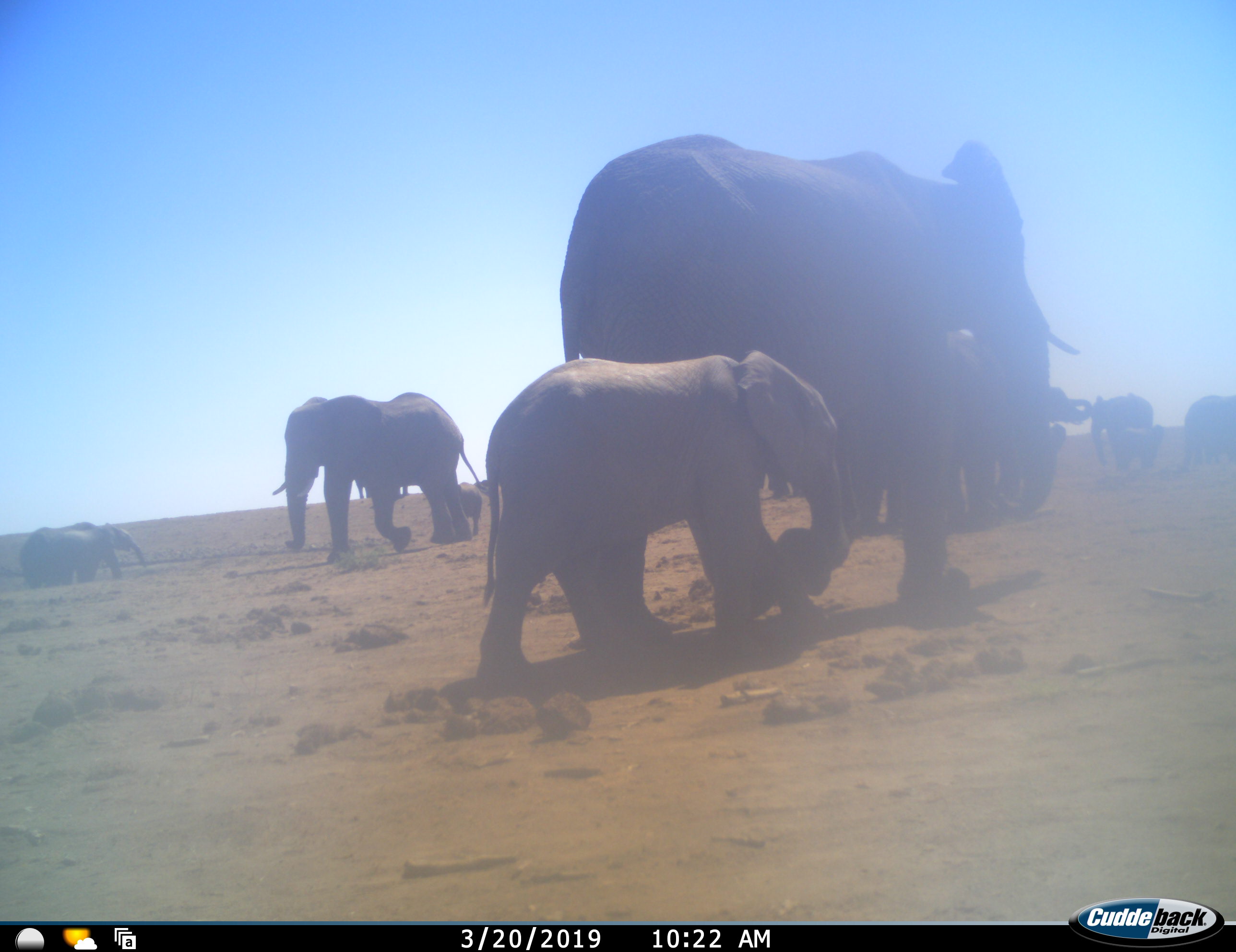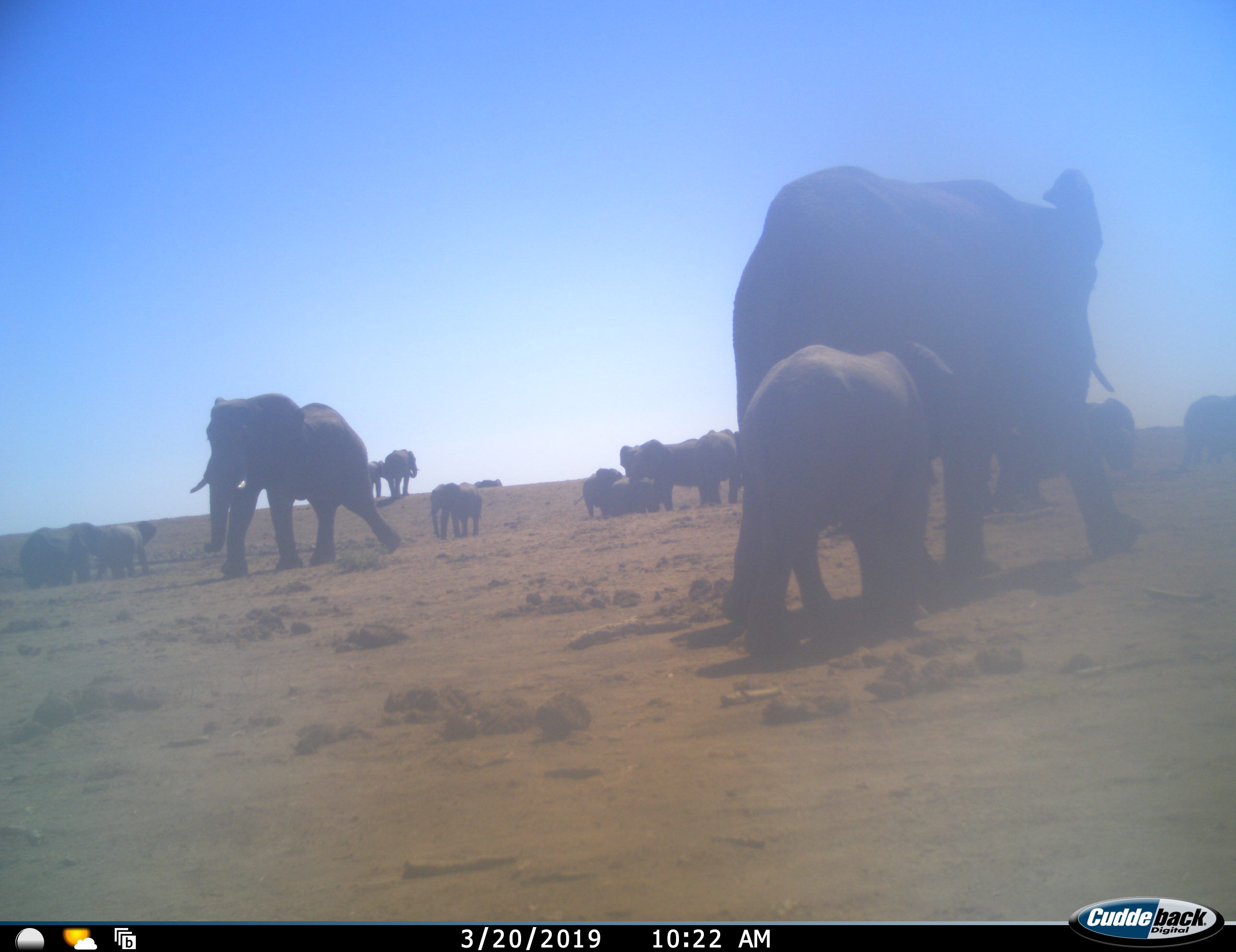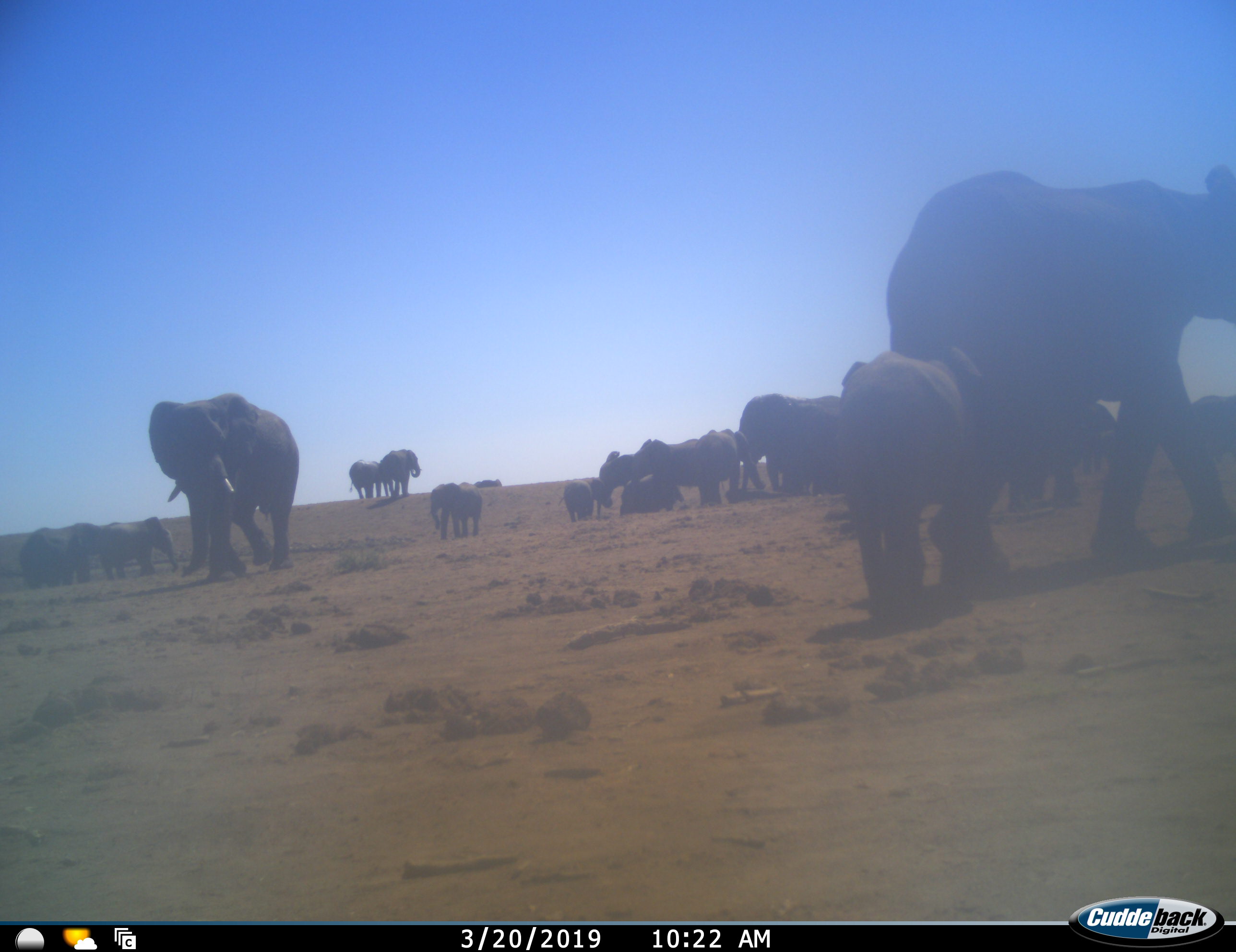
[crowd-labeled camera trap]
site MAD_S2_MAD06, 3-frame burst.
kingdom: Animalia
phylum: Chordata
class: Mammalia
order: Proboscidea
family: Elephantidae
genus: Loxodonta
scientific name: Loxodonta africana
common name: african bush elephant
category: elephant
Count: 11-50.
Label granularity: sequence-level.